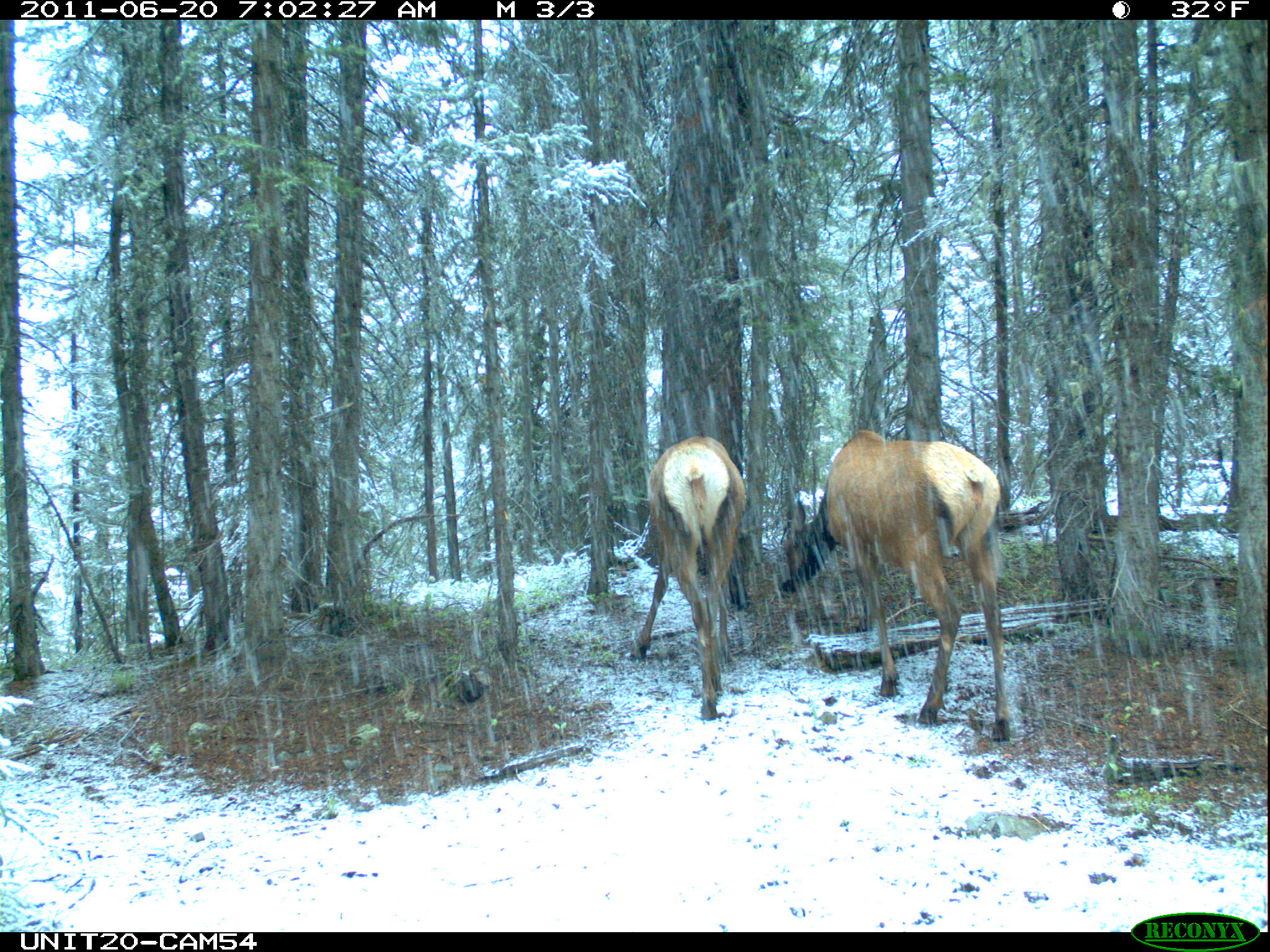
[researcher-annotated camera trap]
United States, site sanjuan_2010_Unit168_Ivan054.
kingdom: Animalia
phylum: Chordata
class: Mammalia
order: Artiodactyla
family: Cervidae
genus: Cervus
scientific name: Cervus elaphus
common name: red deer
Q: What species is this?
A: Cervus elaphus (red deer).